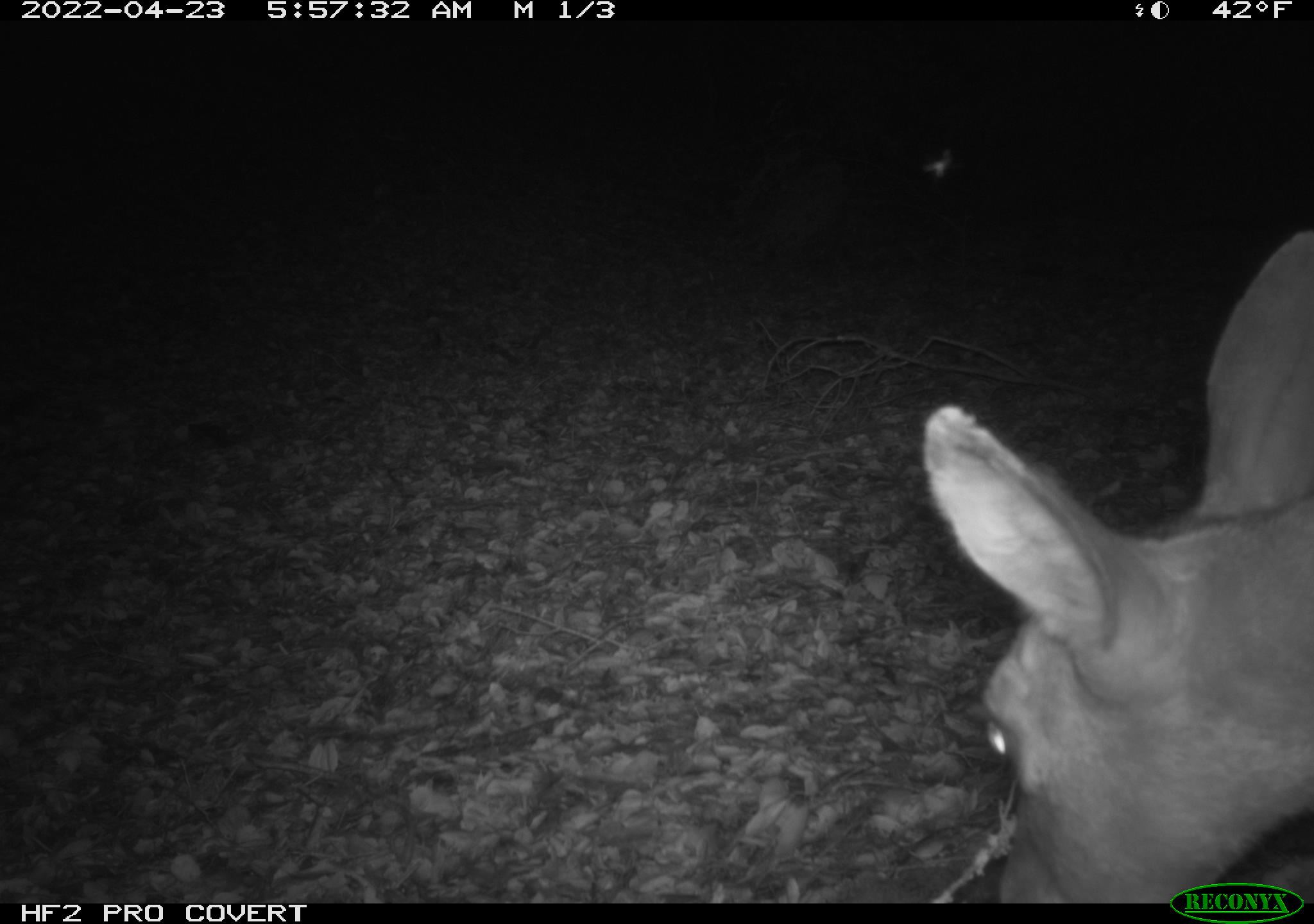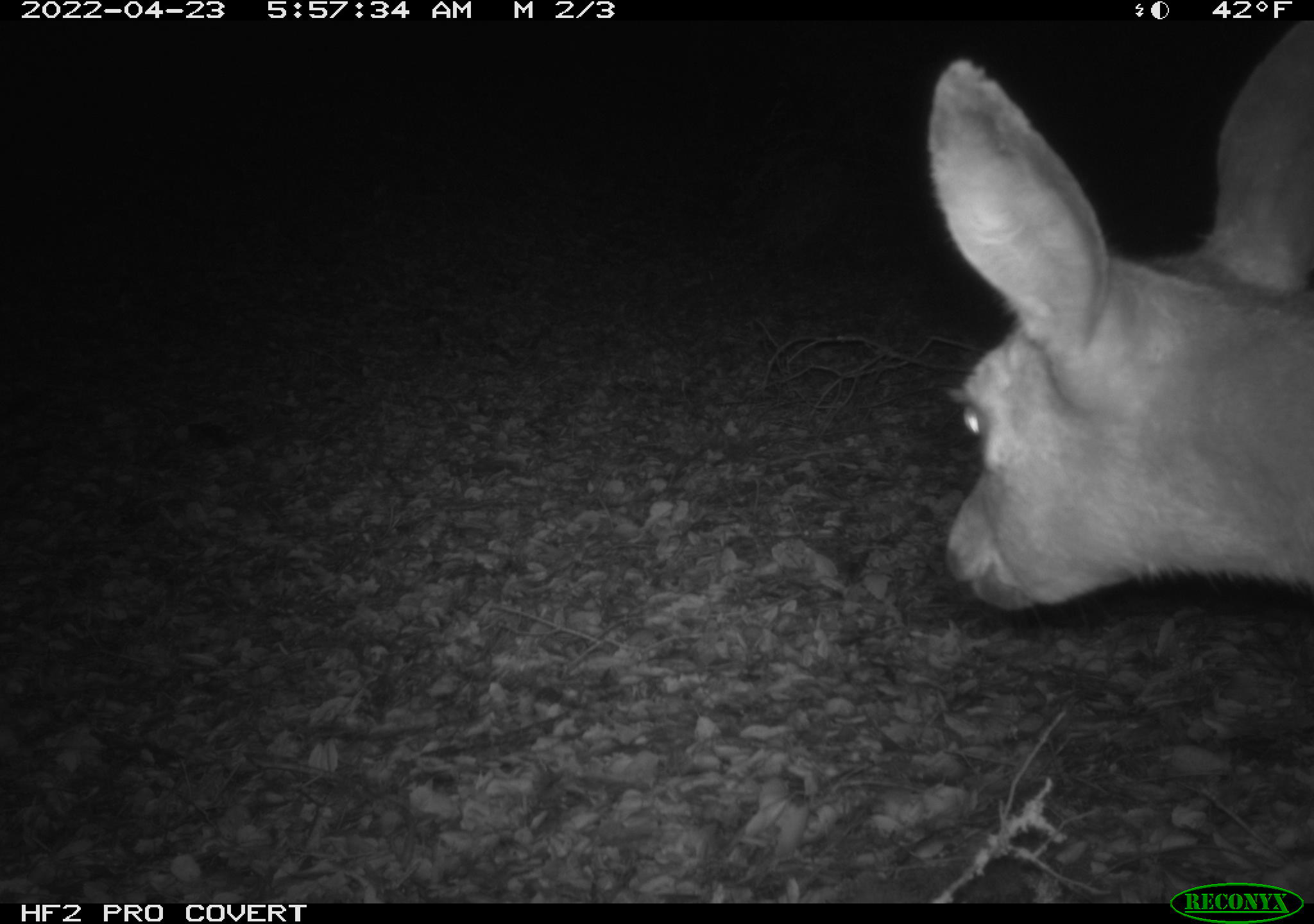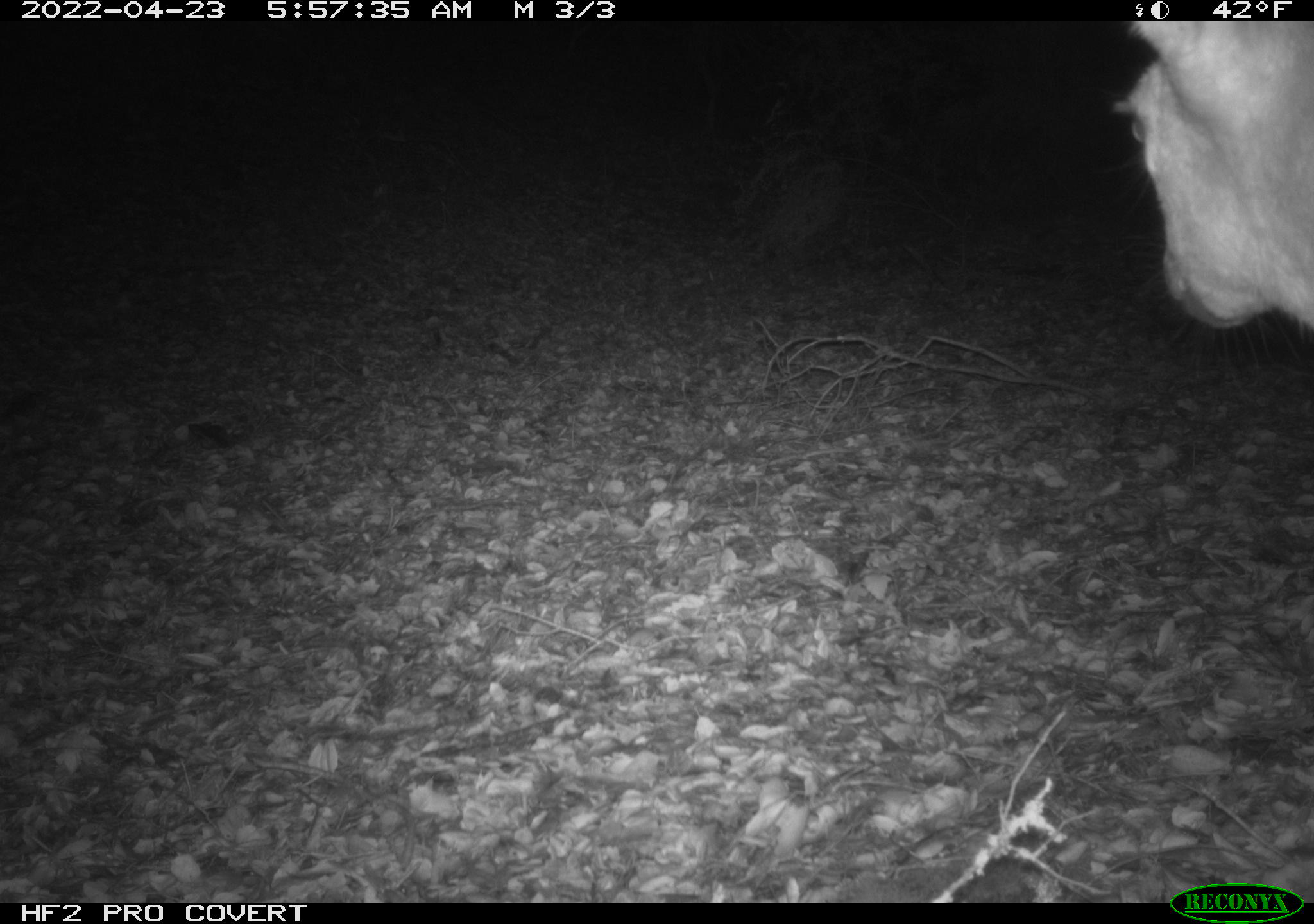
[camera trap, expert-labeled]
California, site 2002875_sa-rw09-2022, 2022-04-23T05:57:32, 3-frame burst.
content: unidentified animal